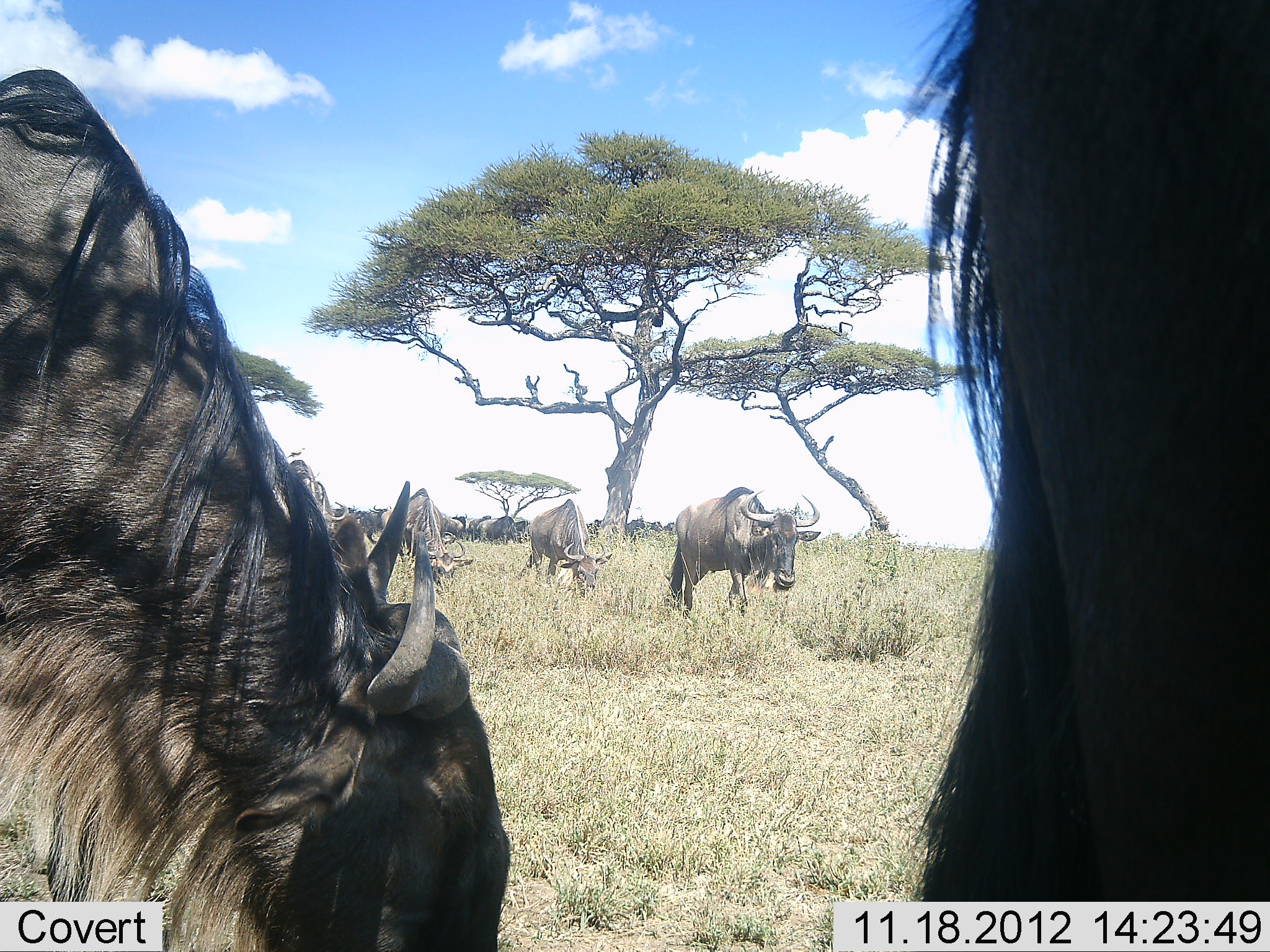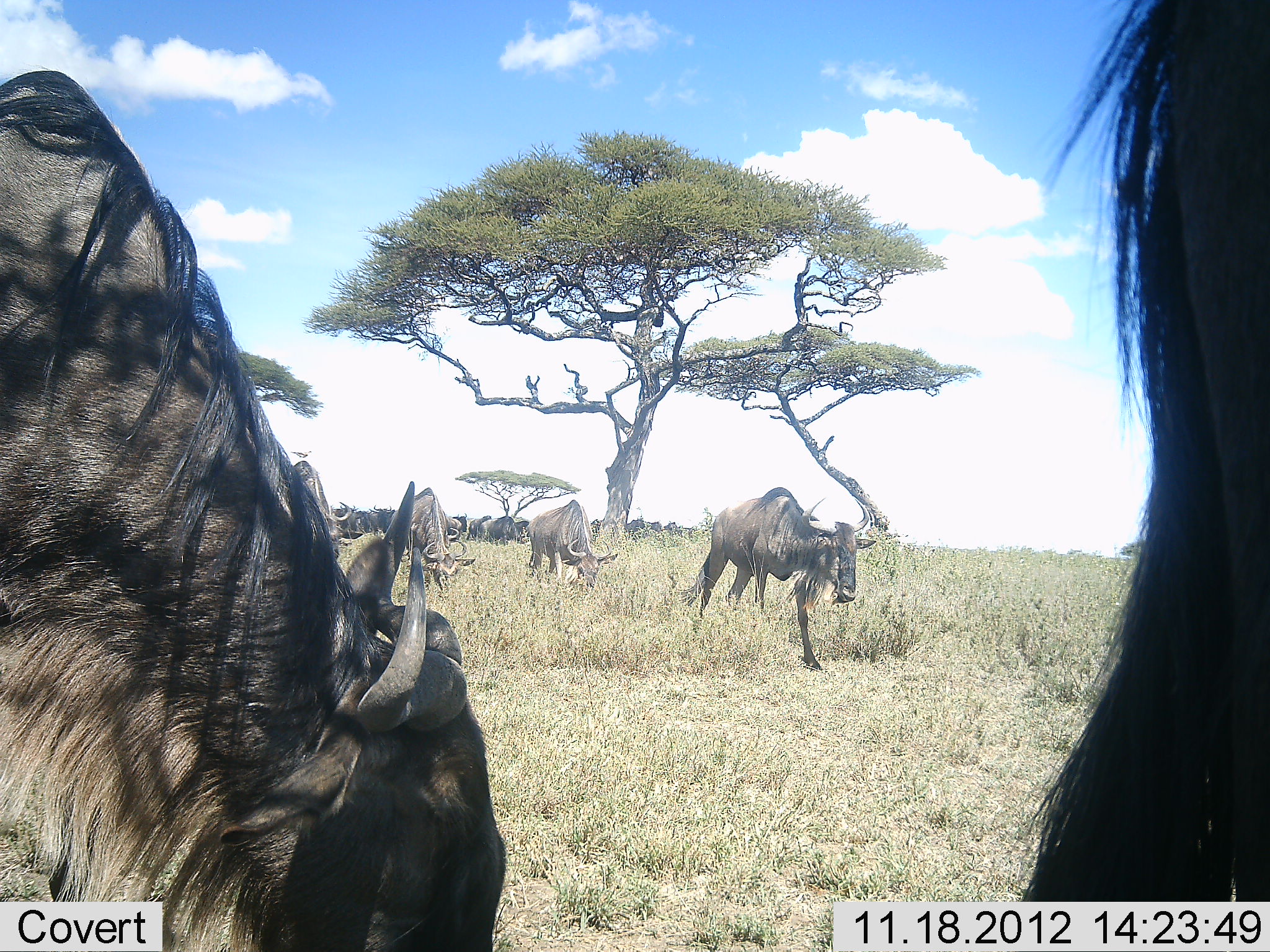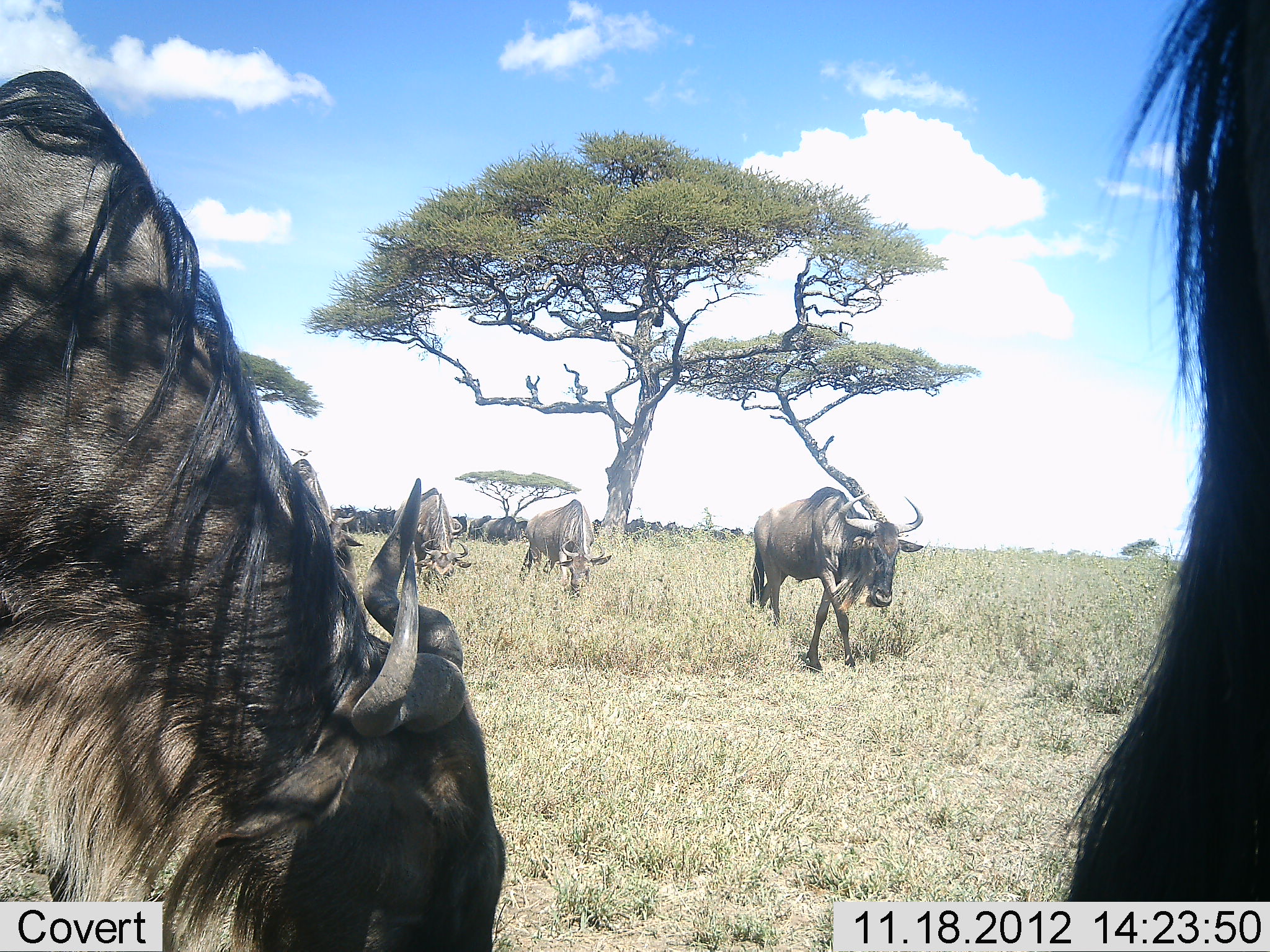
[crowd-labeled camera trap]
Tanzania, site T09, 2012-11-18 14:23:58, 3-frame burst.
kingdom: Animalia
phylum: Chordata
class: Mammalia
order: Artiodactyla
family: Bovidae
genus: Connochaetes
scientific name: Connochaetes taurinus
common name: blue wildebeest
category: wildebeest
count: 11-50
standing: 60%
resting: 10%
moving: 90%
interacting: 0%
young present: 0%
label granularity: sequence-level